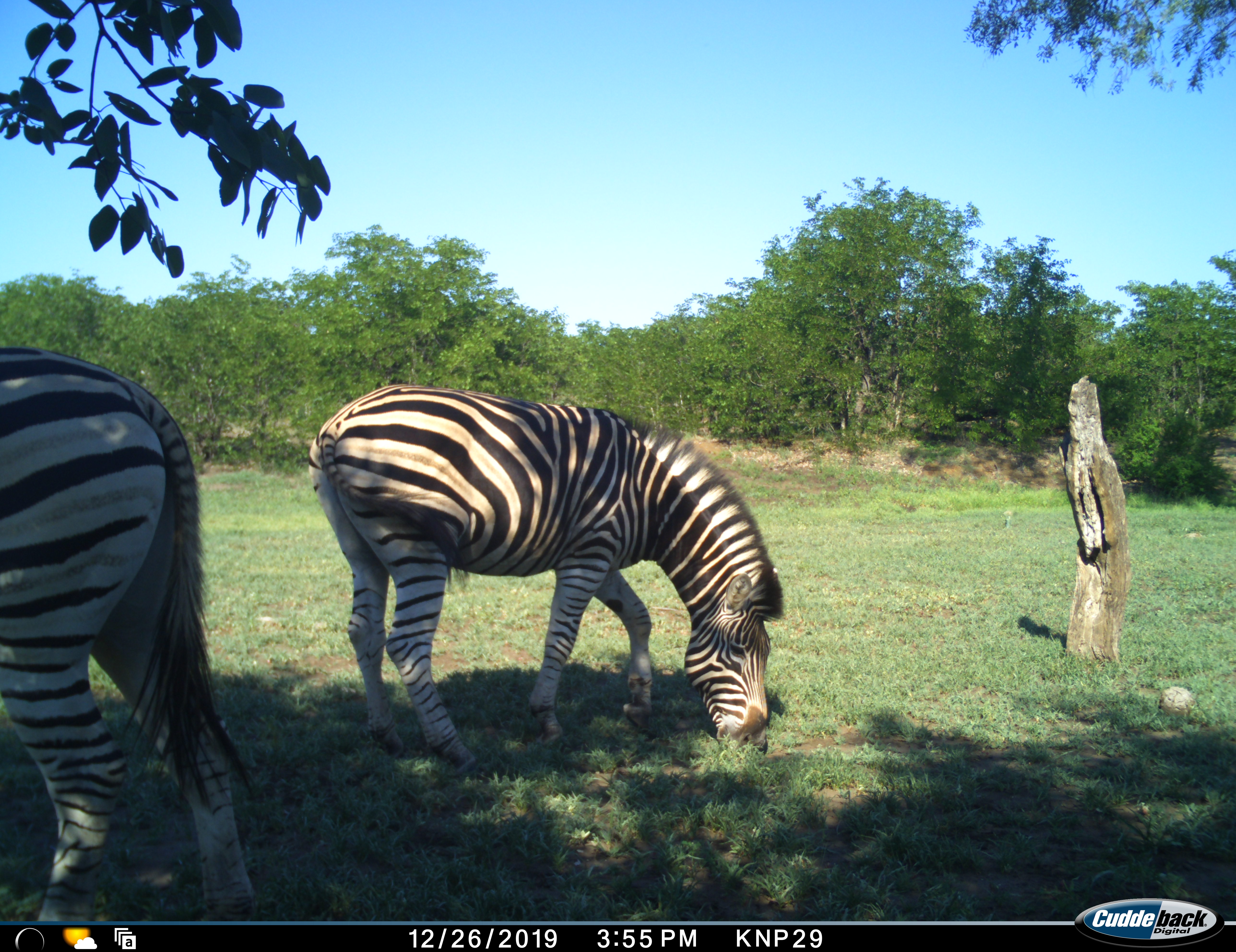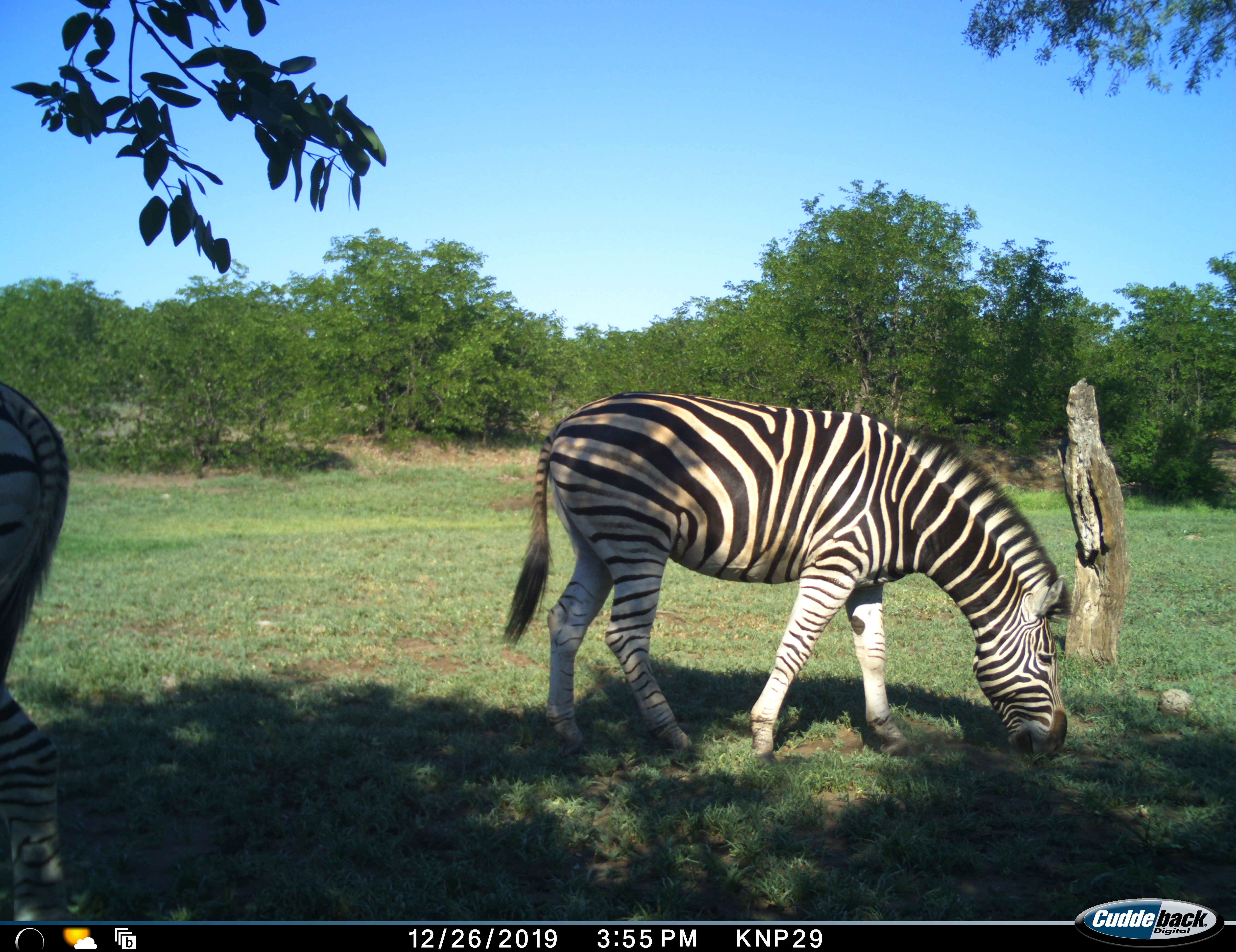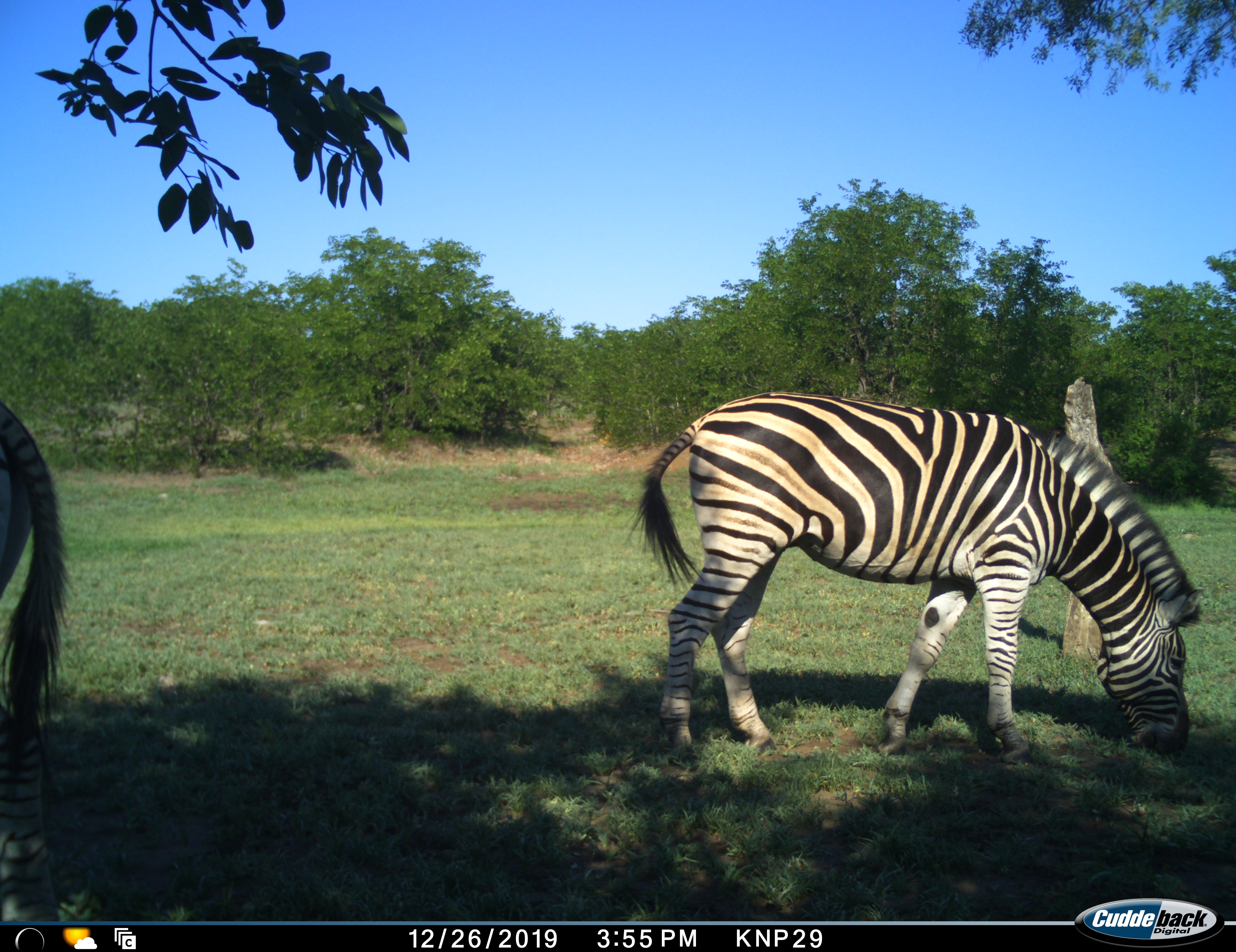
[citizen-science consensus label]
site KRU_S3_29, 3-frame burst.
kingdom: Animalia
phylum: Chordata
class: Mammalia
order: Perissodactyla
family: Equidae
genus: Equus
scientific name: Equus quagga burchellii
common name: burchell's zebra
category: zebraburchells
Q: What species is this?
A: Zebraburchells (burchell's zebra) (Equus quagga burchellii).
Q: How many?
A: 2.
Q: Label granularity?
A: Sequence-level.